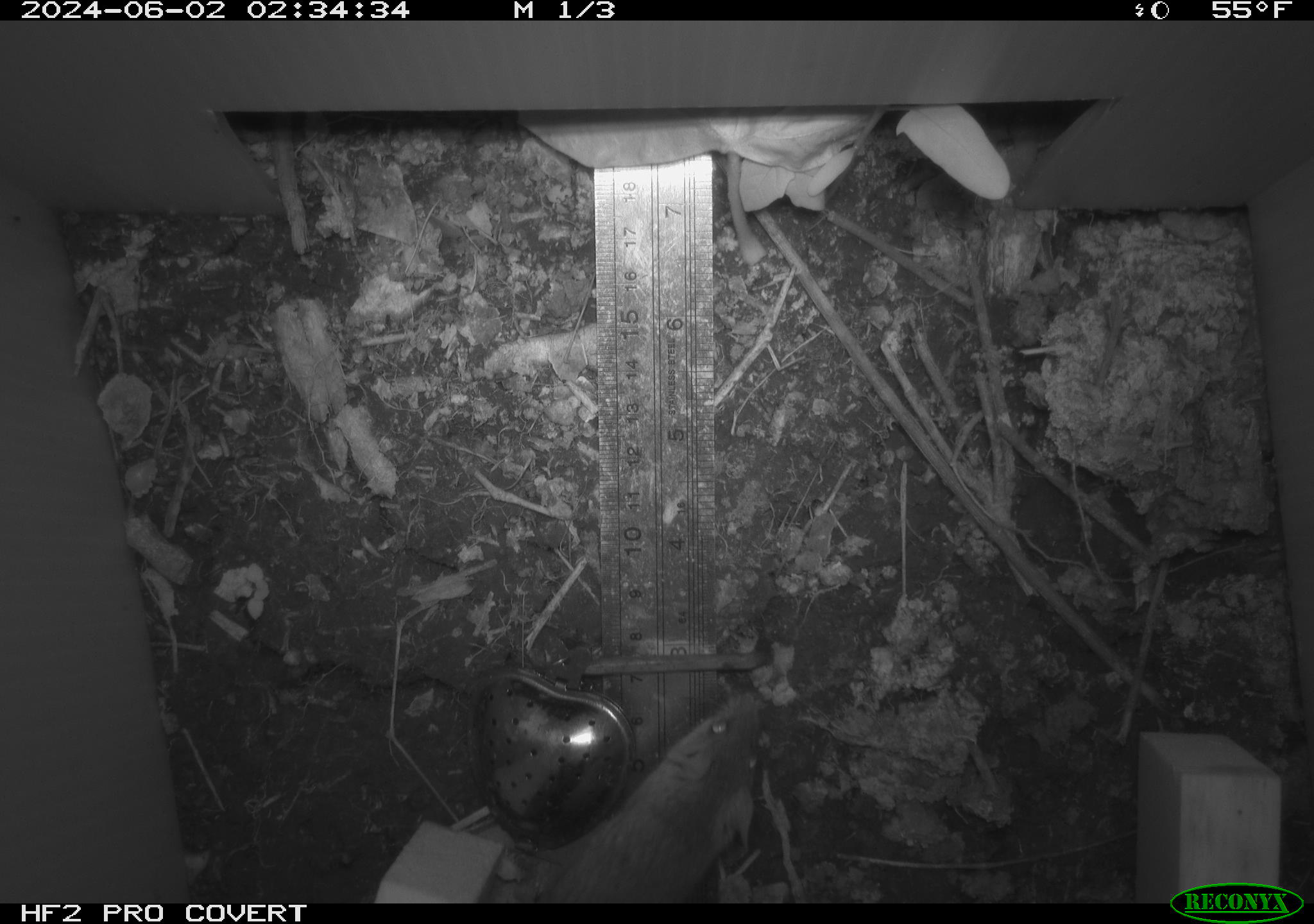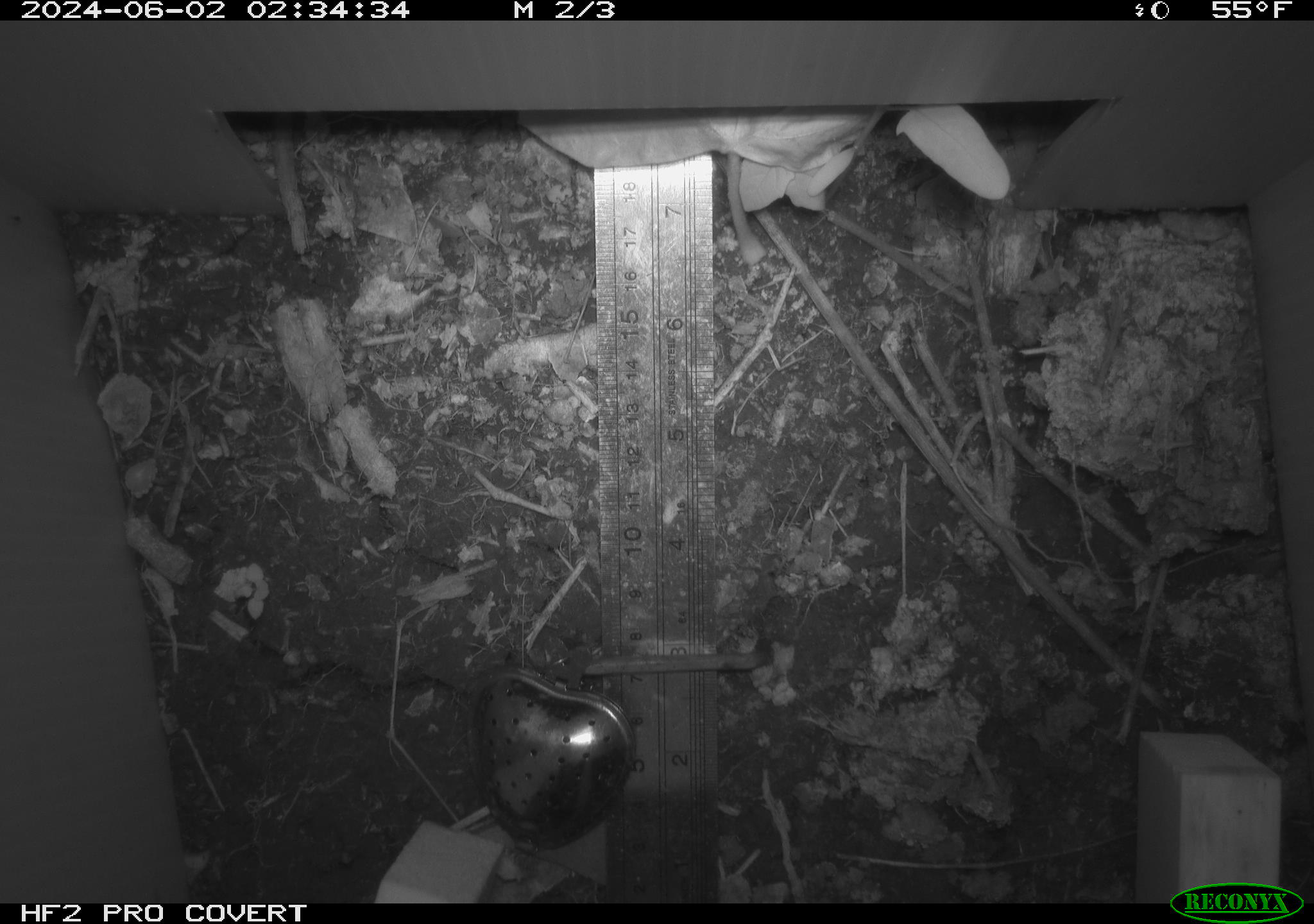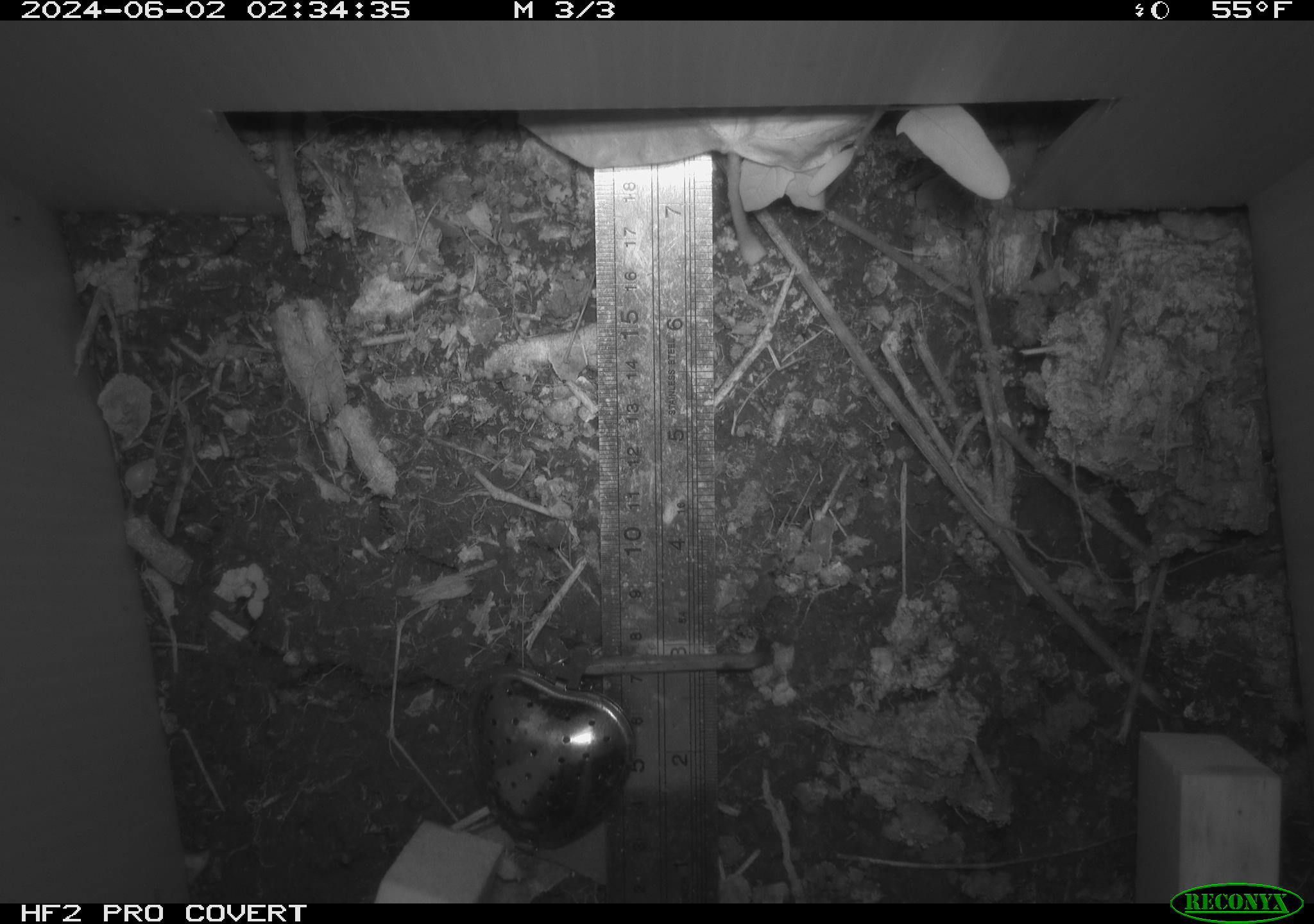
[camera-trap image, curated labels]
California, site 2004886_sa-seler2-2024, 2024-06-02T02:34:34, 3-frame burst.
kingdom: Animalia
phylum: Chordata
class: Mammalia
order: Rodentia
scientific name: Rodentia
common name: mouse species